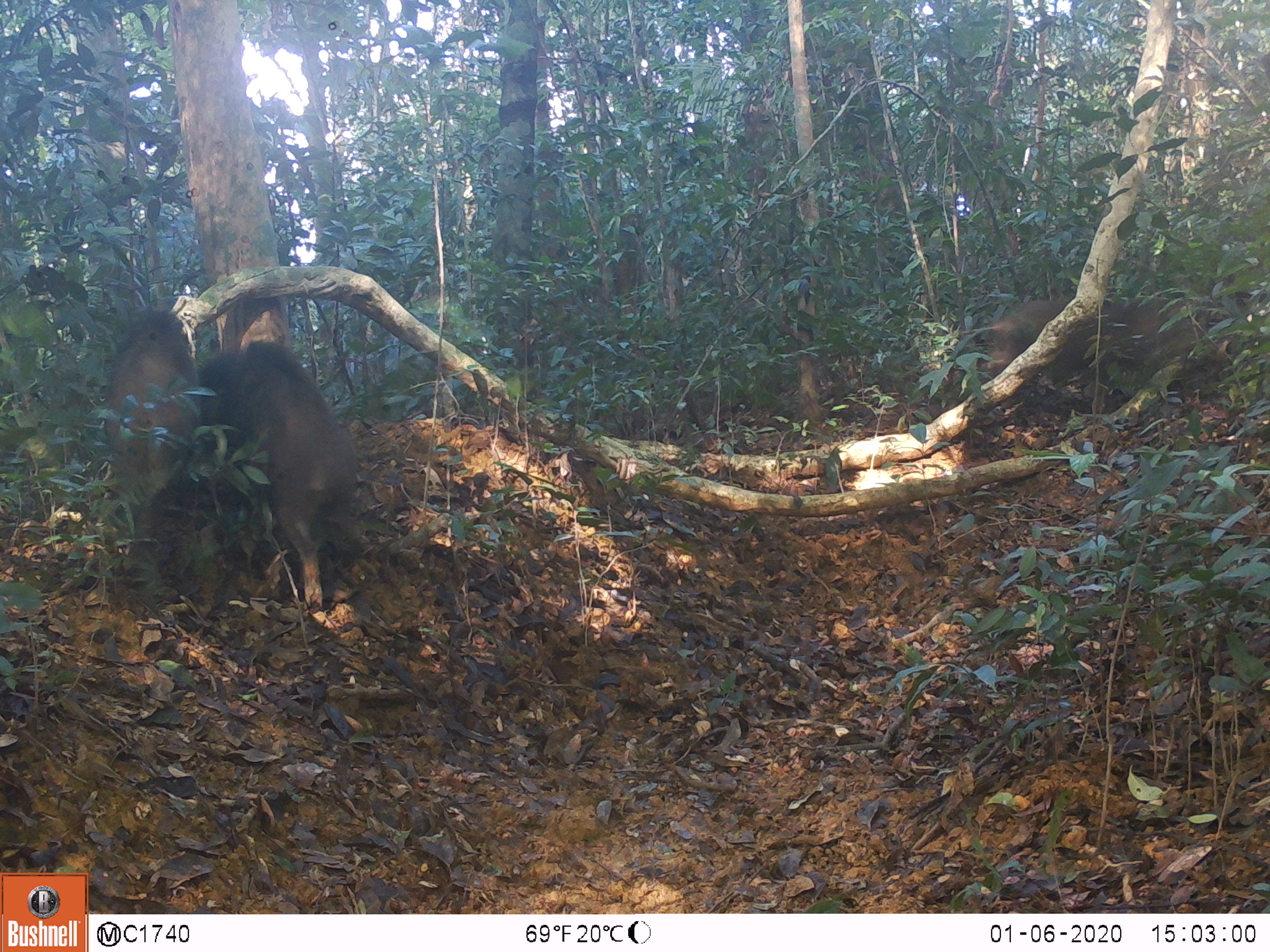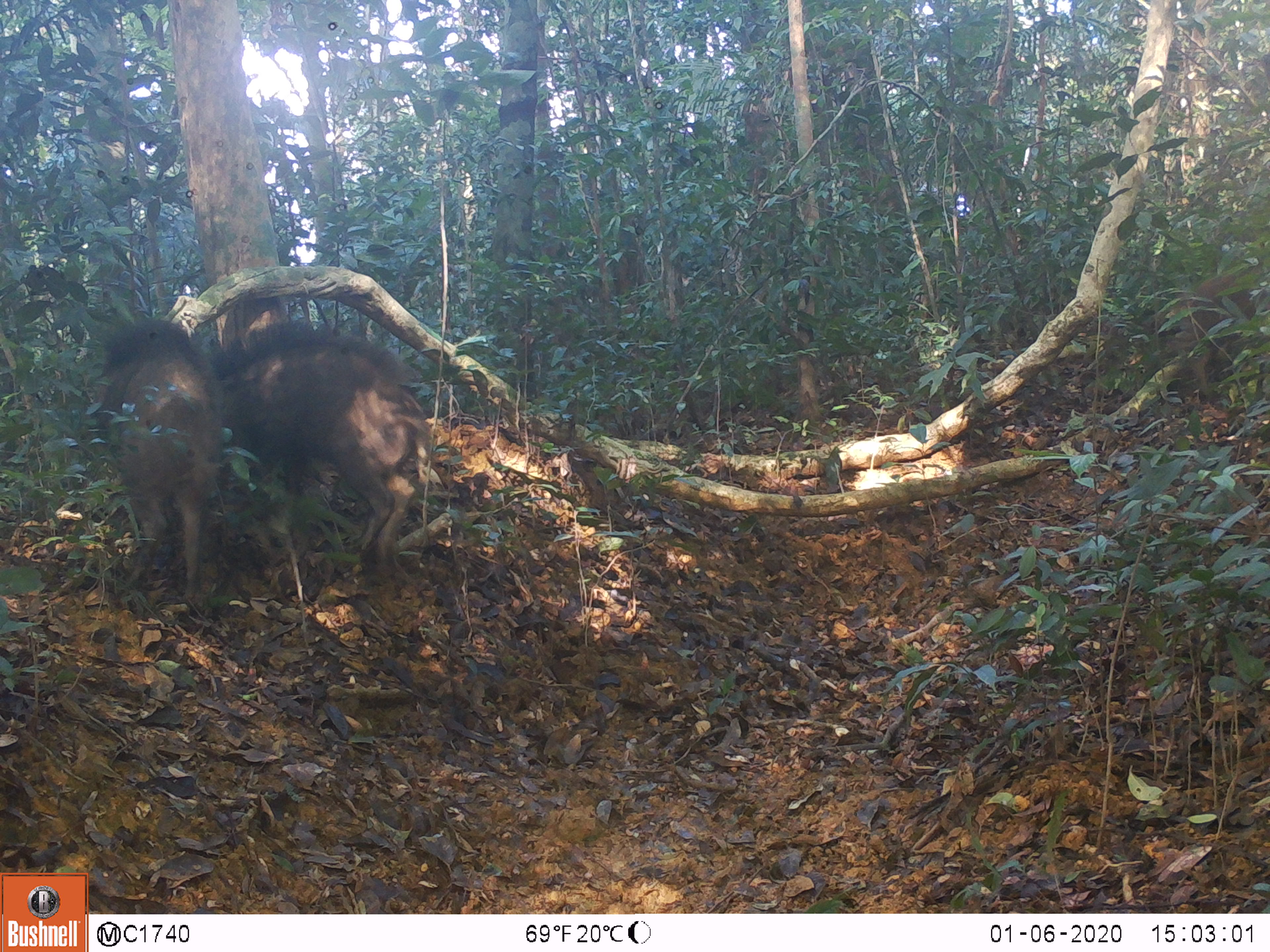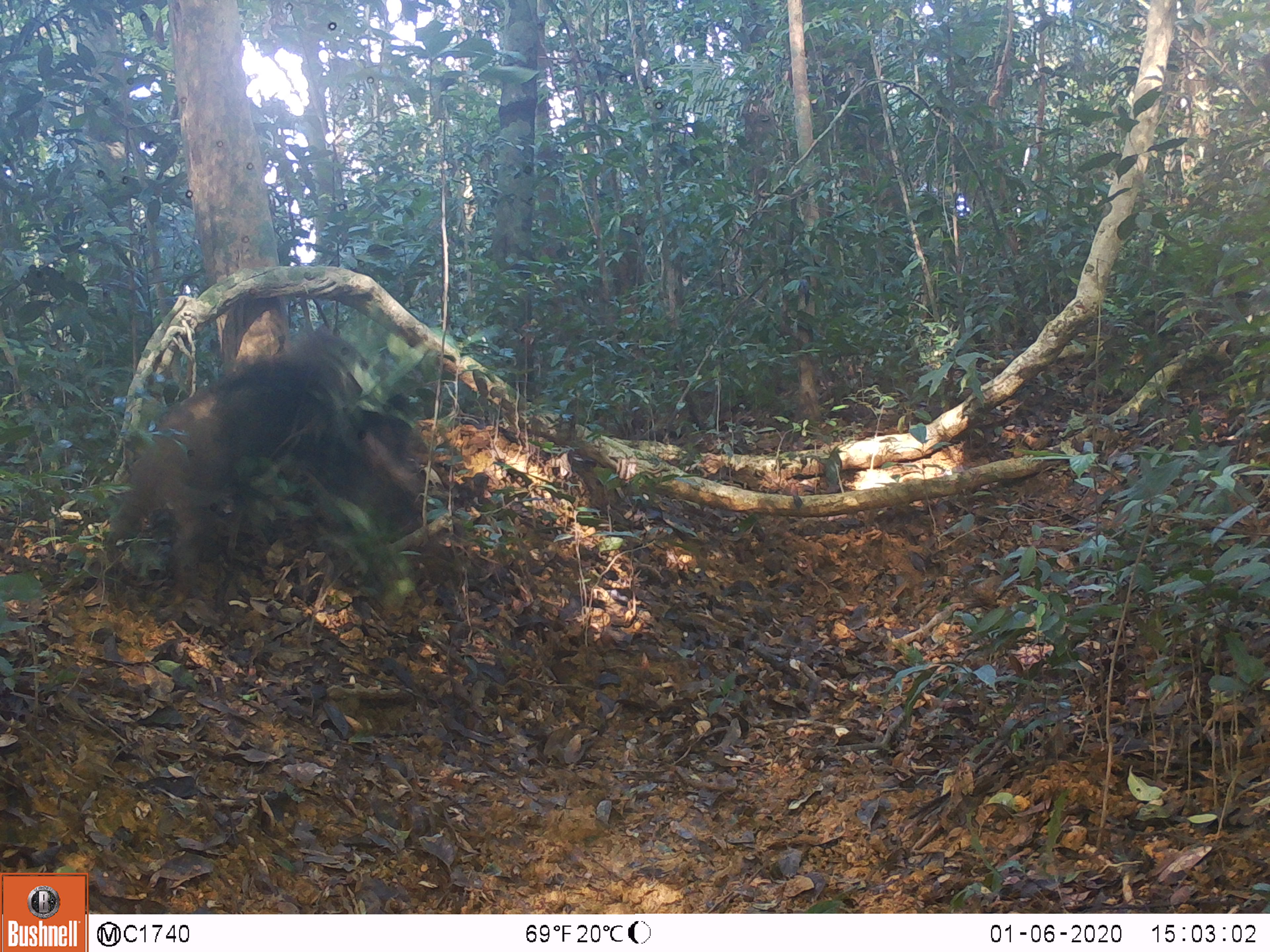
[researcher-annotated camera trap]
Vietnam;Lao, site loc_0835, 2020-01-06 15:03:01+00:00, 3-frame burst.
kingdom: Animalia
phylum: Chordata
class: Mammalia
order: Artiodactyla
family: Suidae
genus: Sus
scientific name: Sus scrofa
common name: eurasian wild pig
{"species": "eurasian wild pig (Sus scrofa)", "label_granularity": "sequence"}